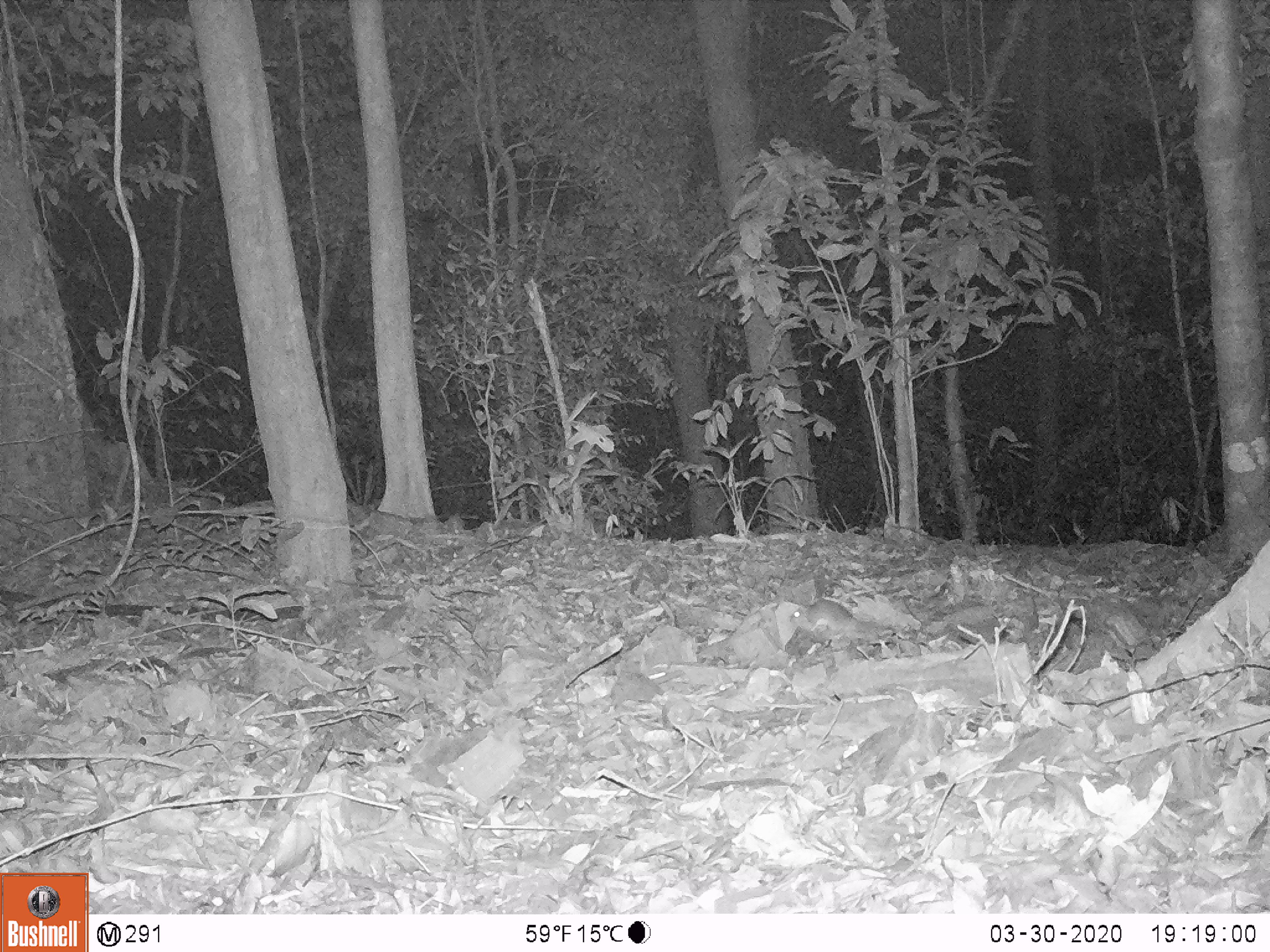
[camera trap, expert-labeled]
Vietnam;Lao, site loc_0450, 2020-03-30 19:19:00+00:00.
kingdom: Animalia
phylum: Chordata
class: Mammalia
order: Rodentia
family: Muridae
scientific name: Muridae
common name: old-world mice and rats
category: unidentified murid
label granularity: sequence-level